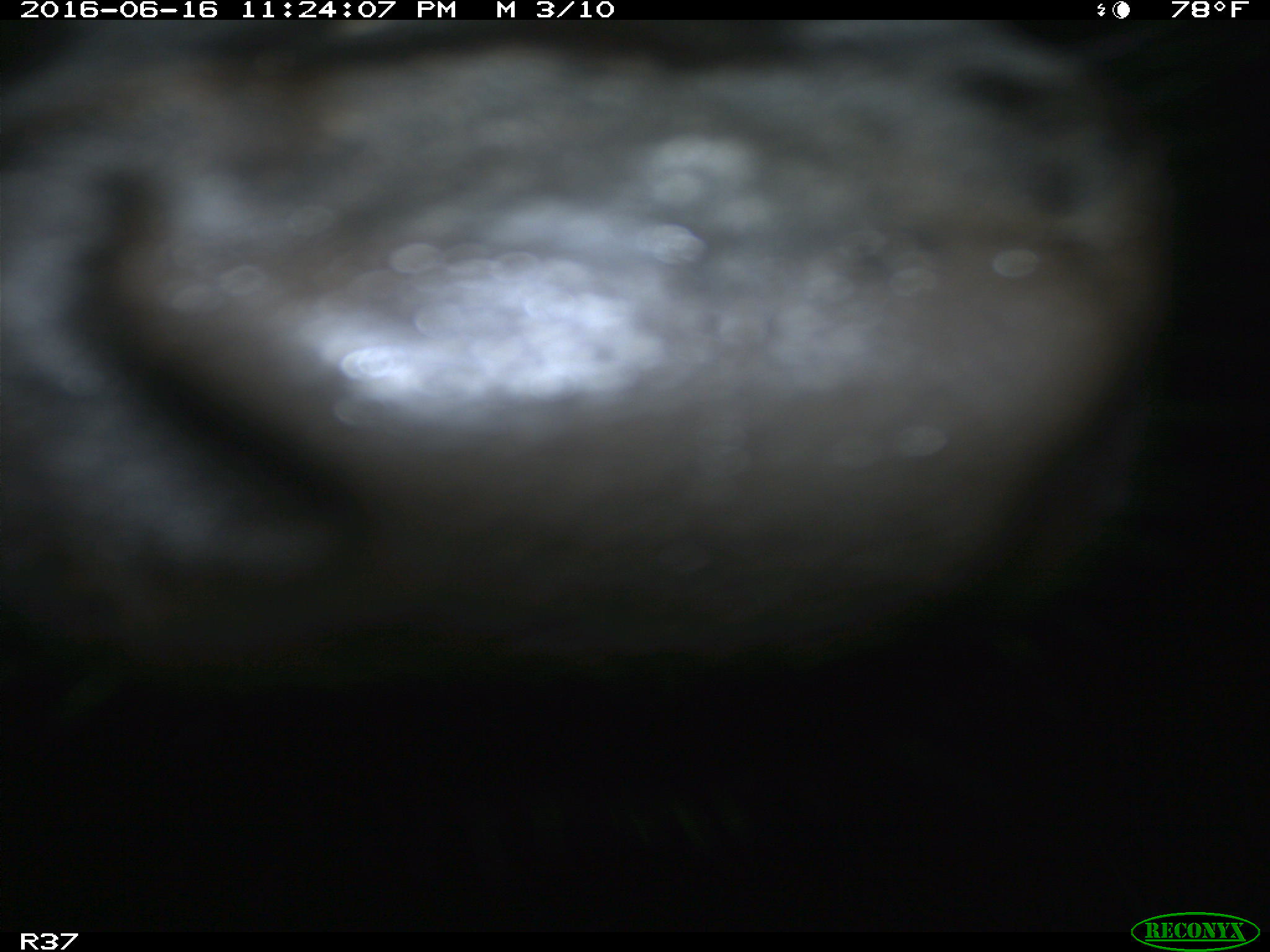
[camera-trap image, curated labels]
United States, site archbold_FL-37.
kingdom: Animalia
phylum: Chordata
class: Mammalia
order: Artiodactyla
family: Bovidae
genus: Bos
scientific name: Bos taurus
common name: domestic cow